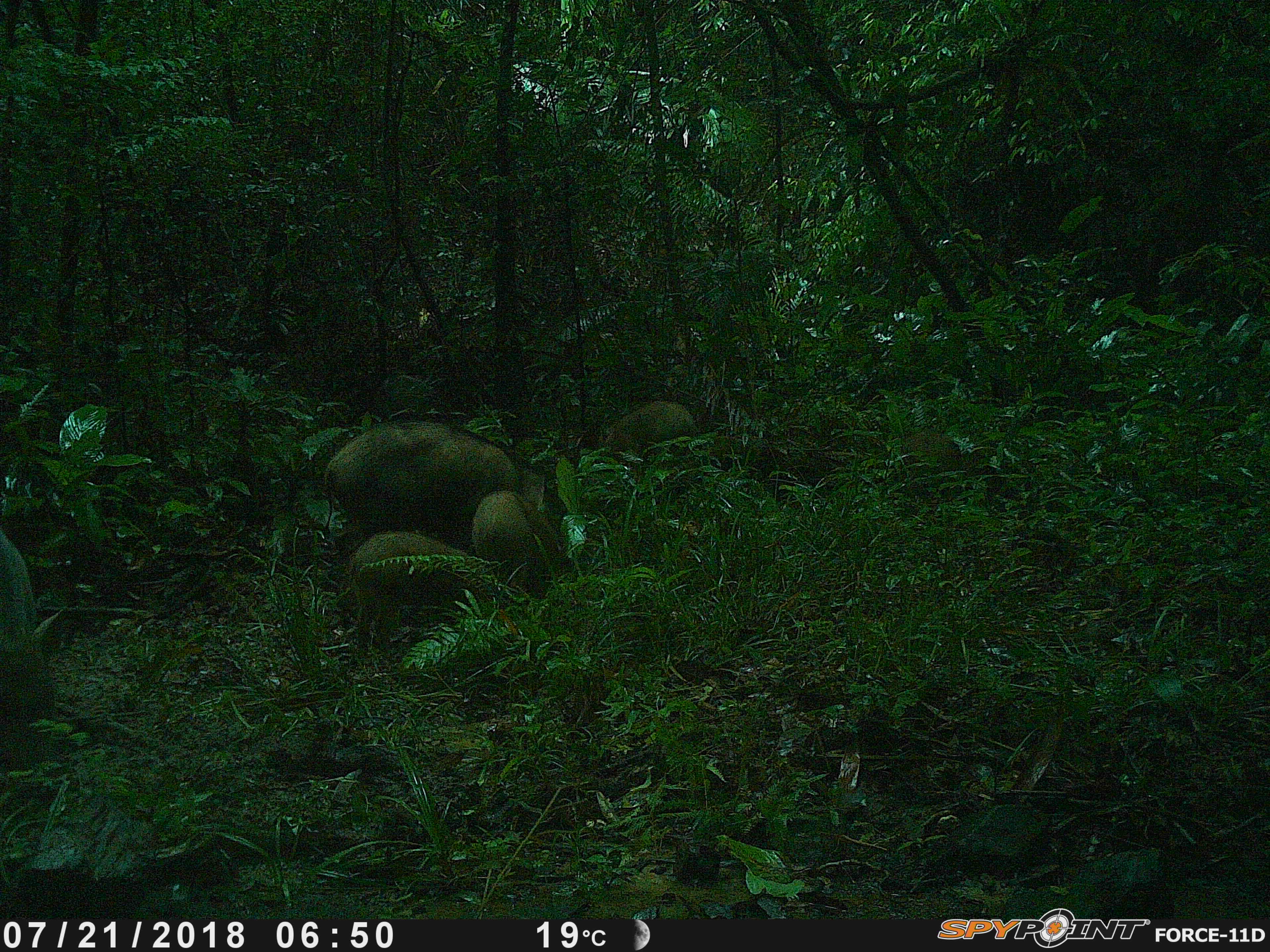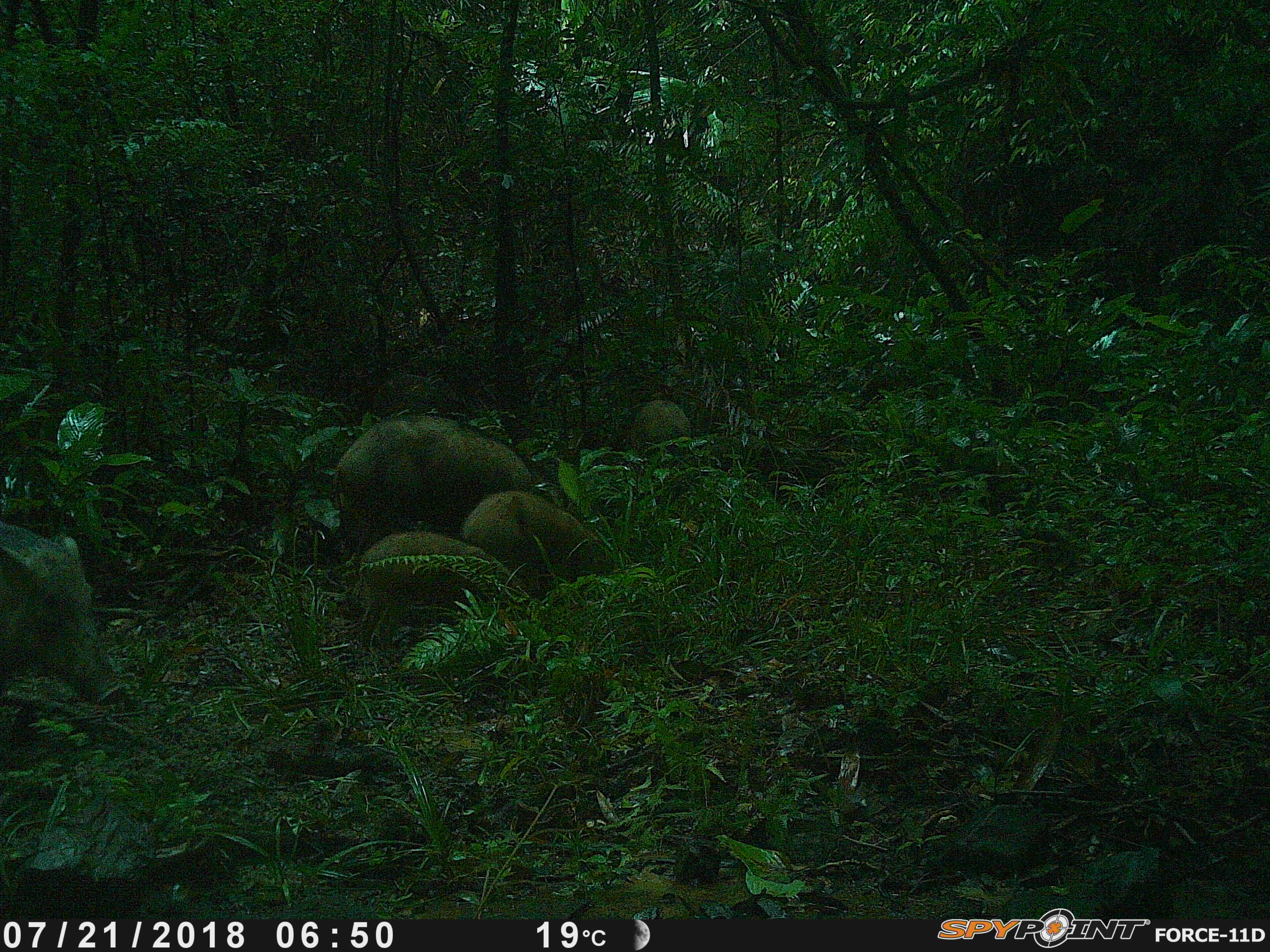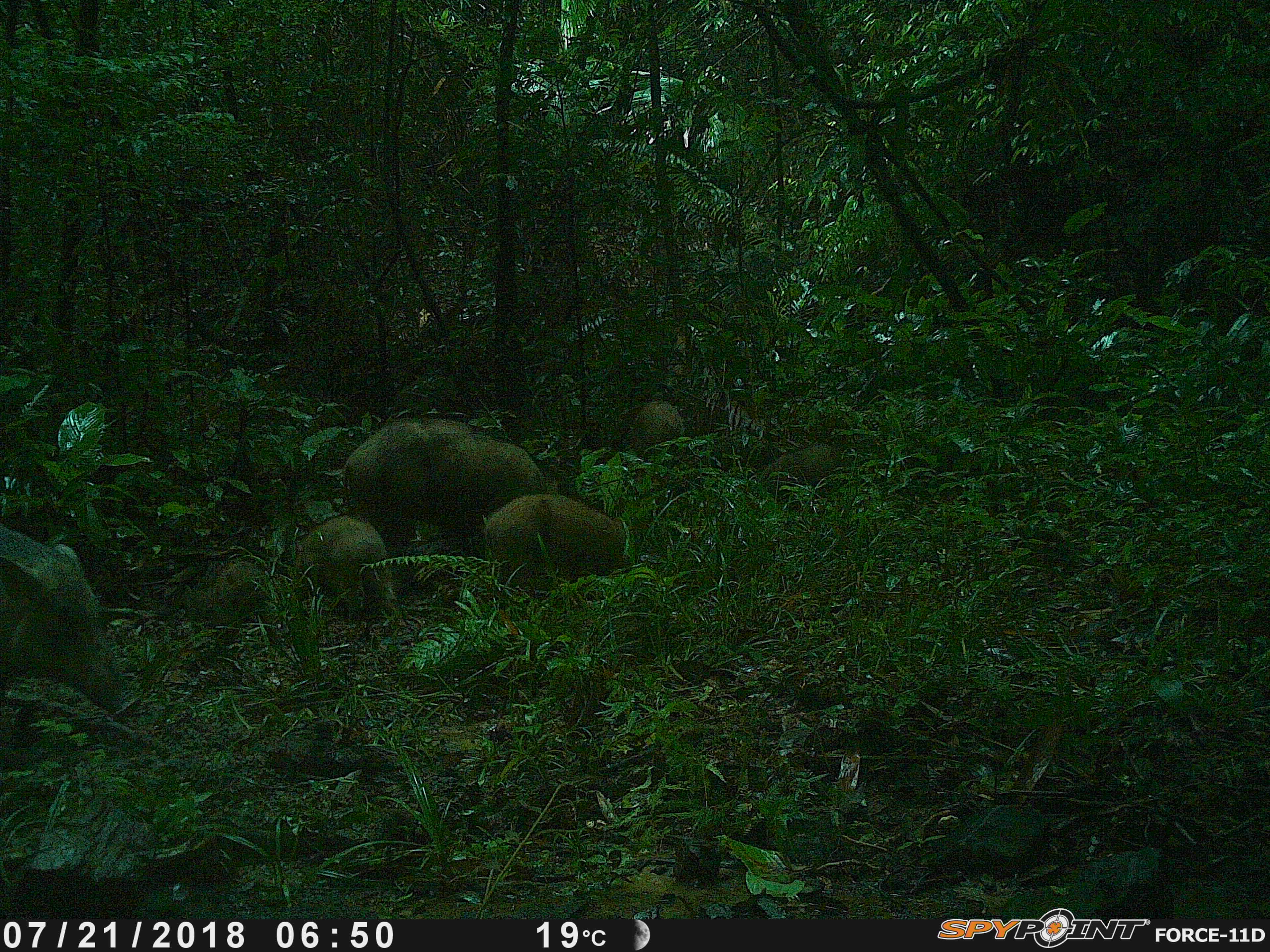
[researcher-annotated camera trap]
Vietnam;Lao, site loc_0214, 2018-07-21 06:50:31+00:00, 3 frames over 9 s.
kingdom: Animalia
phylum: Chordata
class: Mammalia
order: Artiodactyla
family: Suidae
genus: Sus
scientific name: Sus scrofa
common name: eurasian wild pig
Eurasian wild pig (Sus scrofa). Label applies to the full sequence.